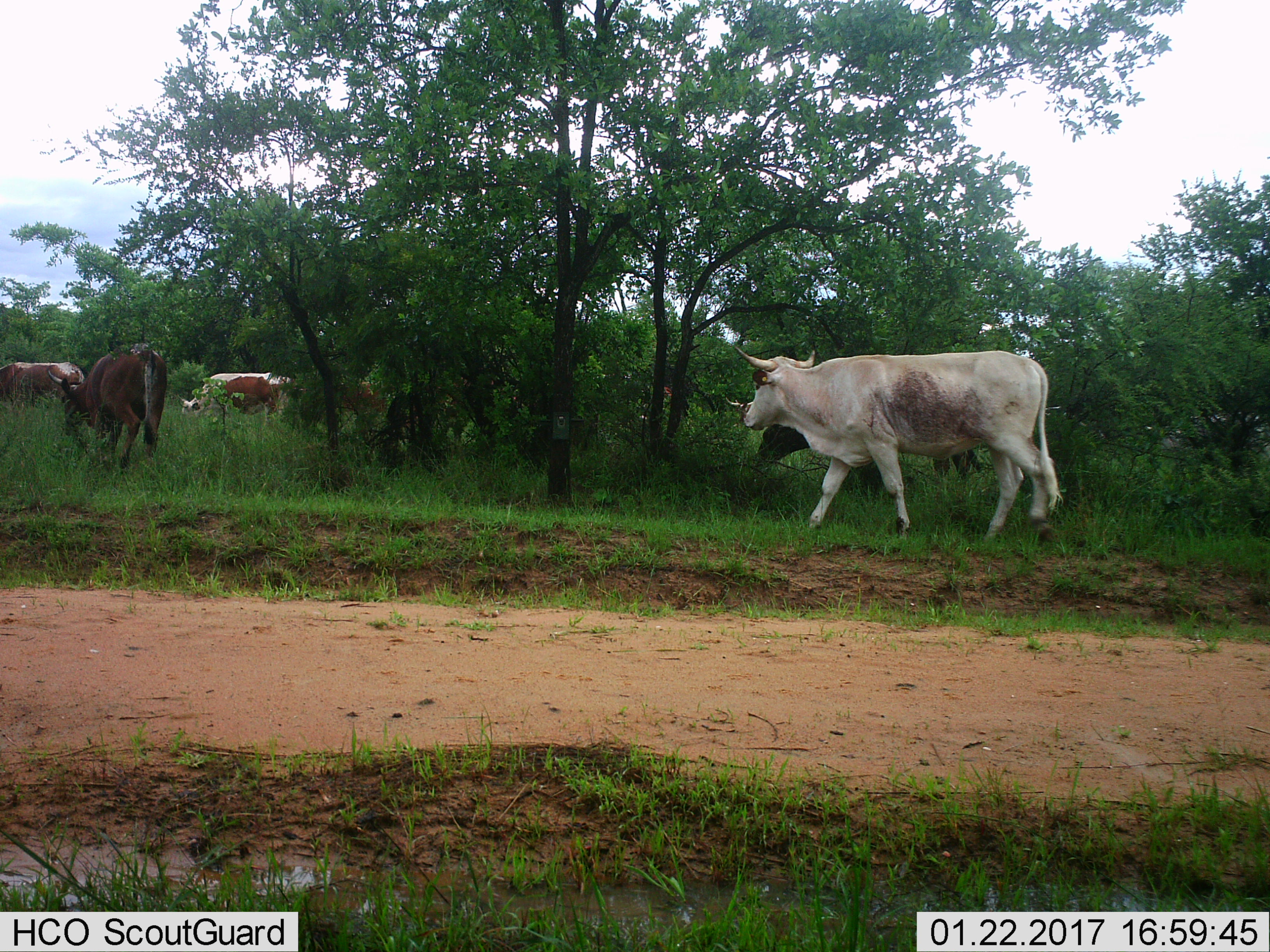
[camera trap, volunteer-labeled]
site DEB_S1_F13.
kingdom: Animalia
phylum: Chordata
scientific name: Vertebrata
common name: domestic animal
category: domesticanimal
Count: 7.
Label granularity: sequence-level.